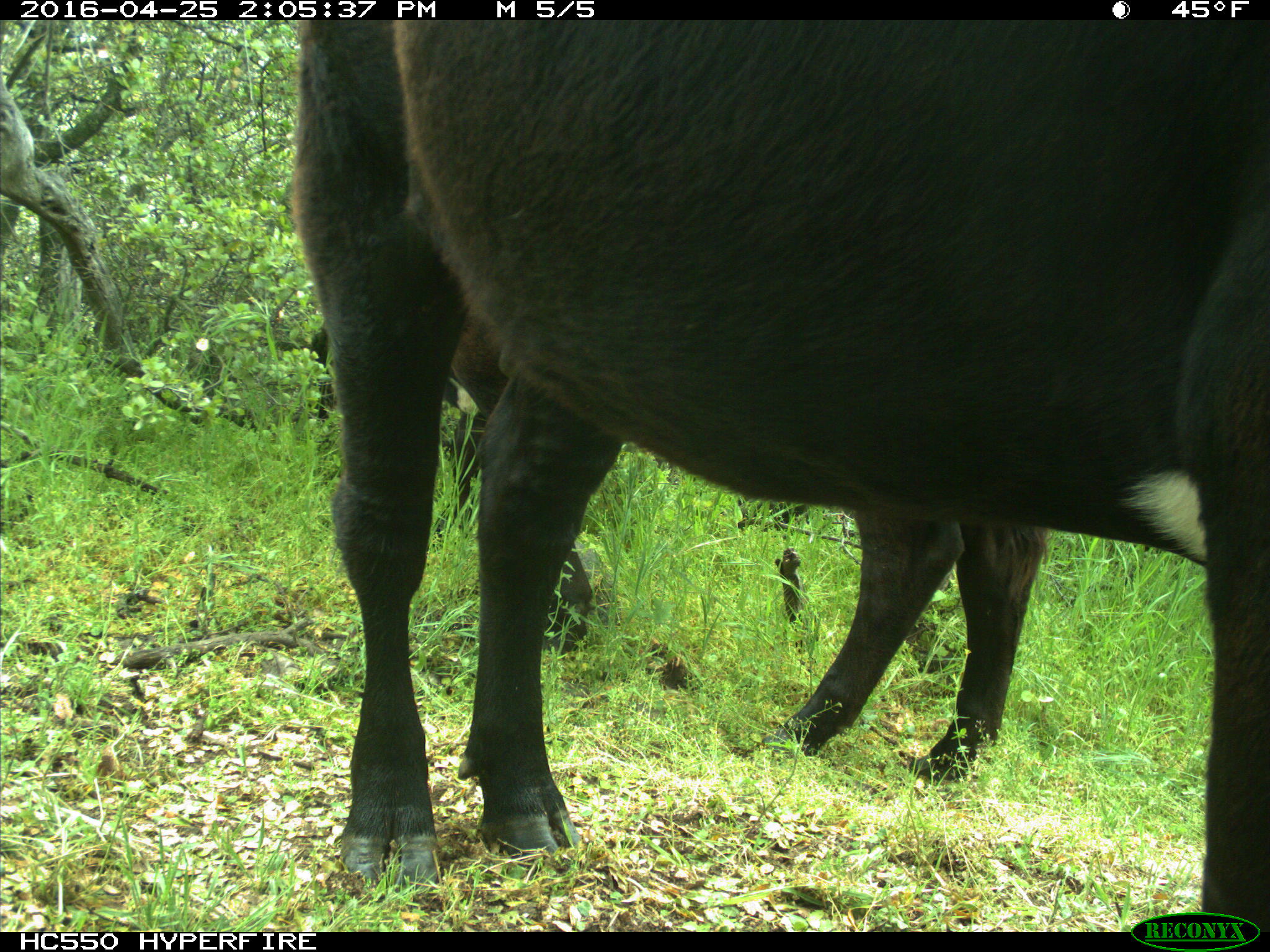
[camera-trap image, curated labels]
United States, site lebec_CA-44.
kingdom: Animalia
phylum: Chordata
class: Mammalia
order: Artiodactyla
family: Bovidae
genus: Bos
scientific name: Bos taurus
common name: domestic cow